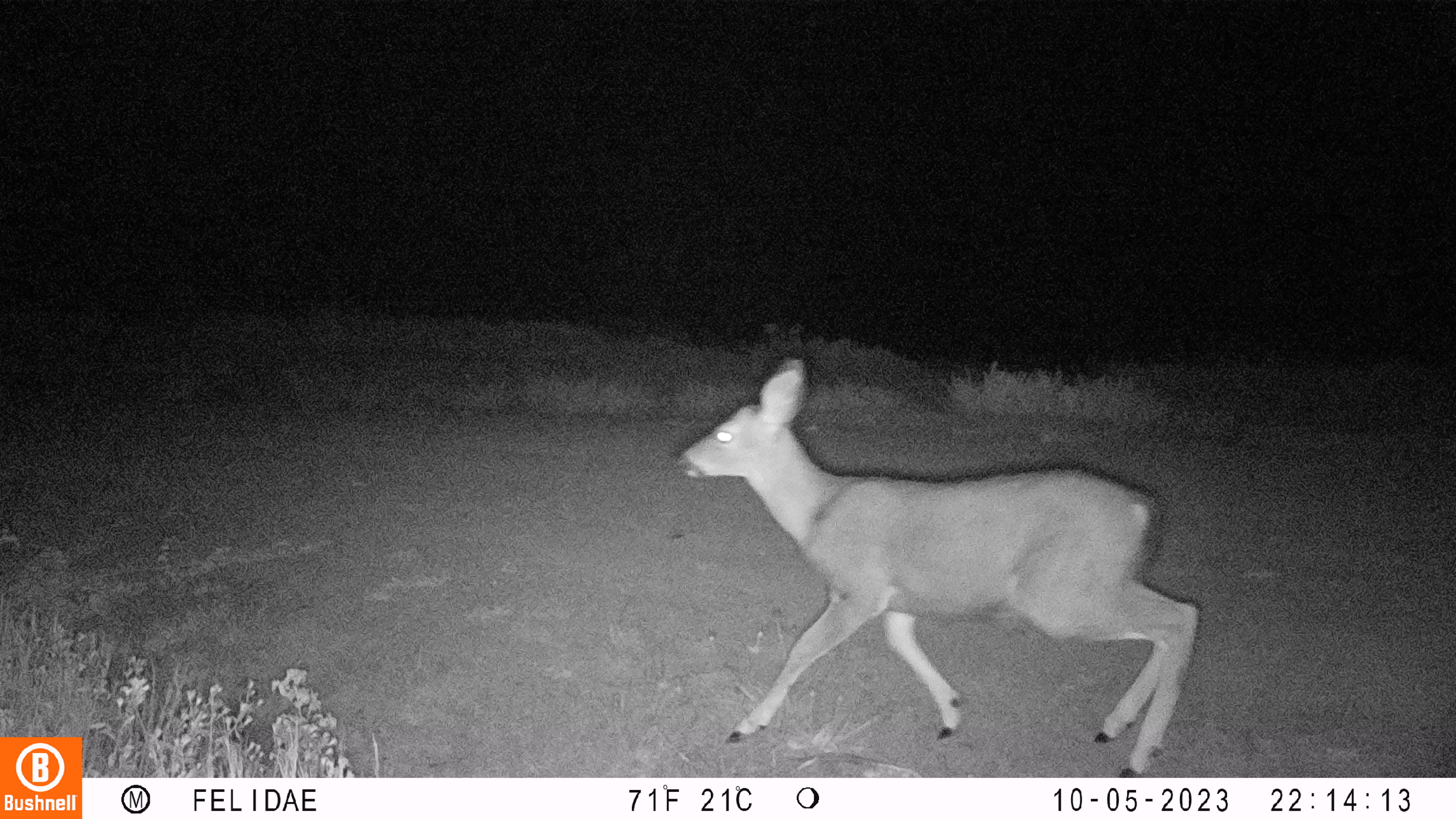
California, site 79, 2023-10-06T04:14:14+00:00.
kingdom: Animalia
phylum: Chordata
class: Mammalia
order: Artiodactyla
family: Cervidae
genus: Odocoileus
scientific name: Odocoileus hemionus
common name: mule deer